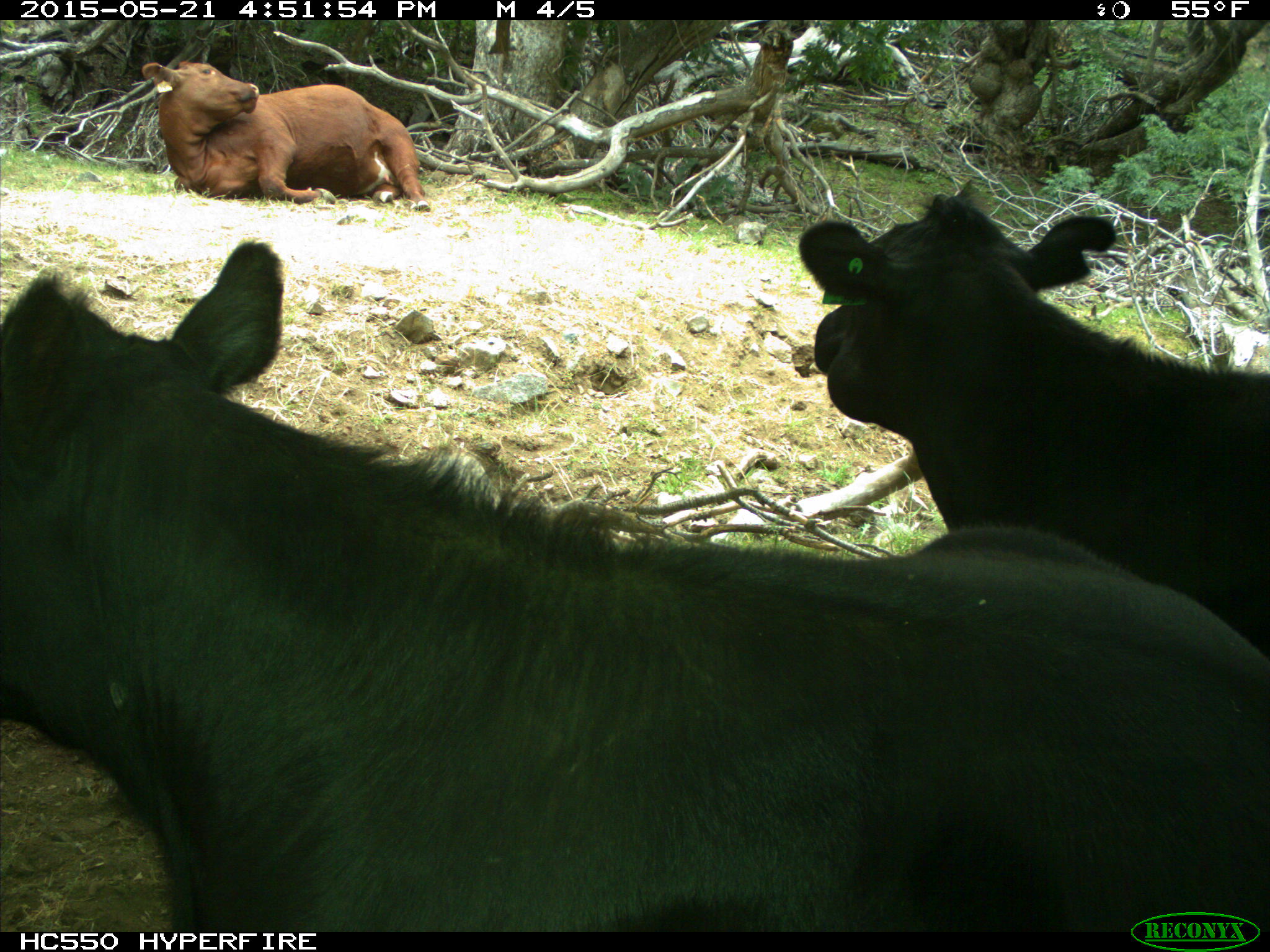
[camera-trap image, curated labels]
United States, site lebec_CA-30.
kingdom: Animalia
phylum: Chordata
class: Mammalia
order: Artiodactyla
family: Bovidae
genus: Bos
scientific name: Bos taurus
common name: domestic cow